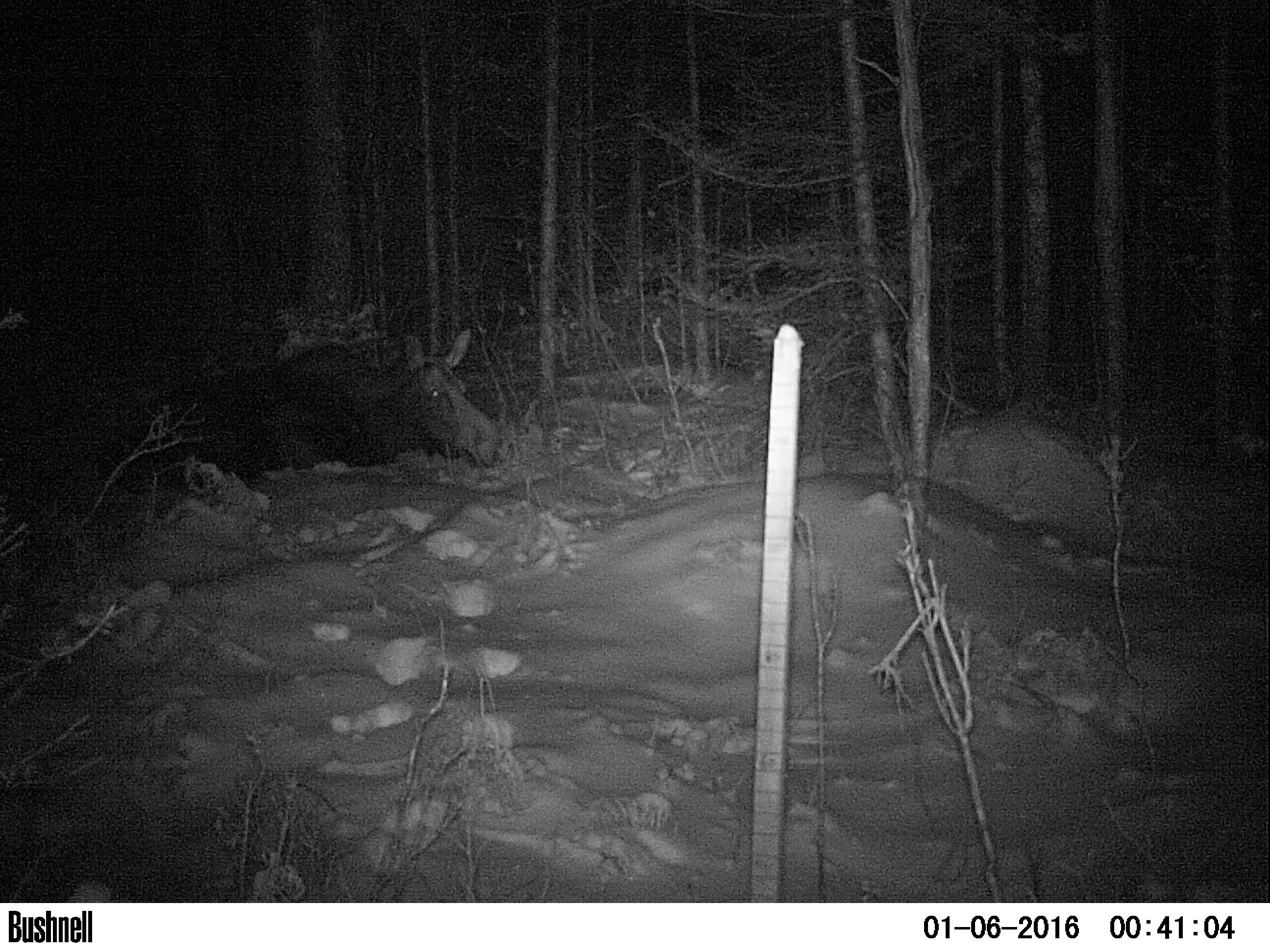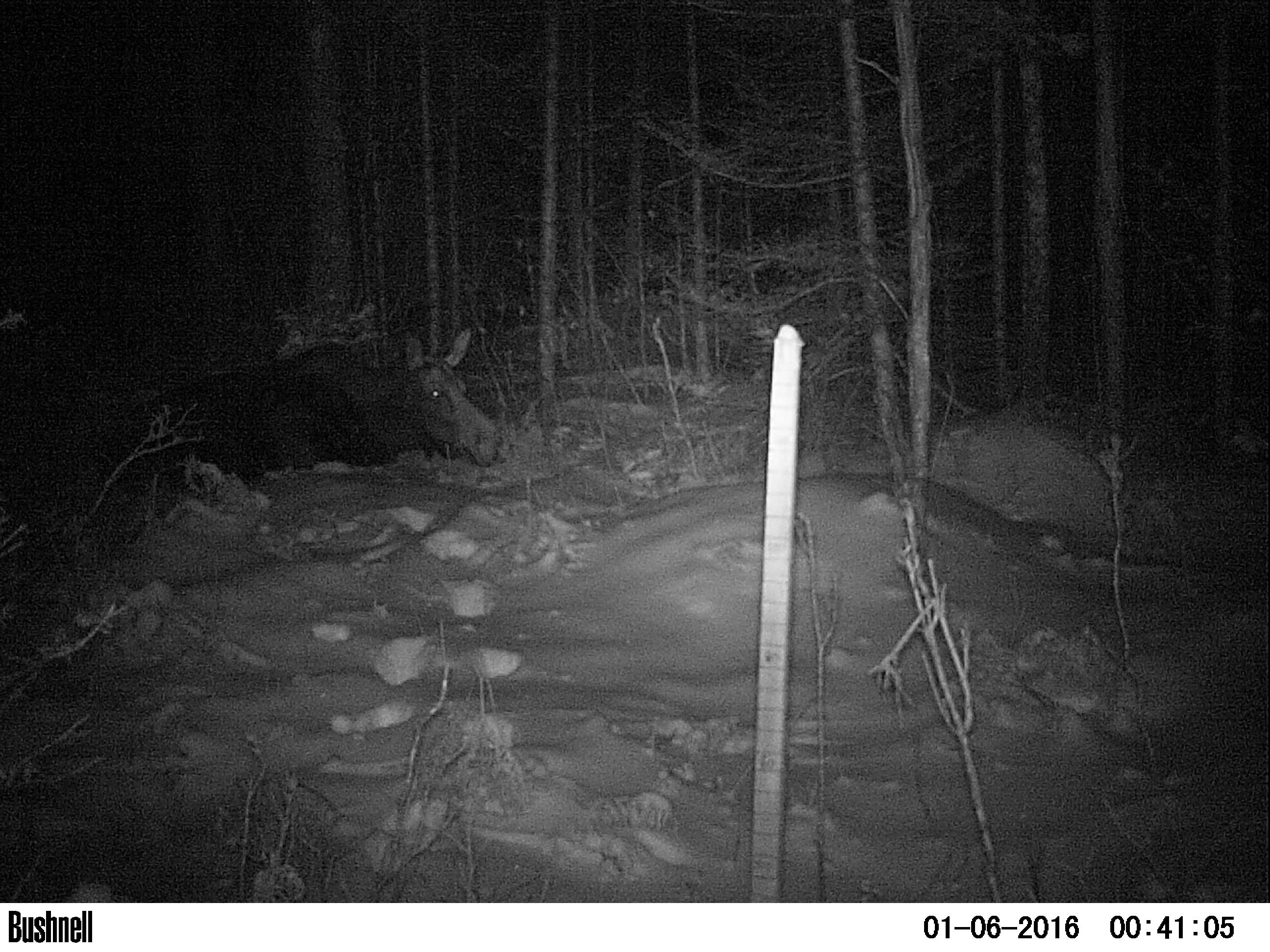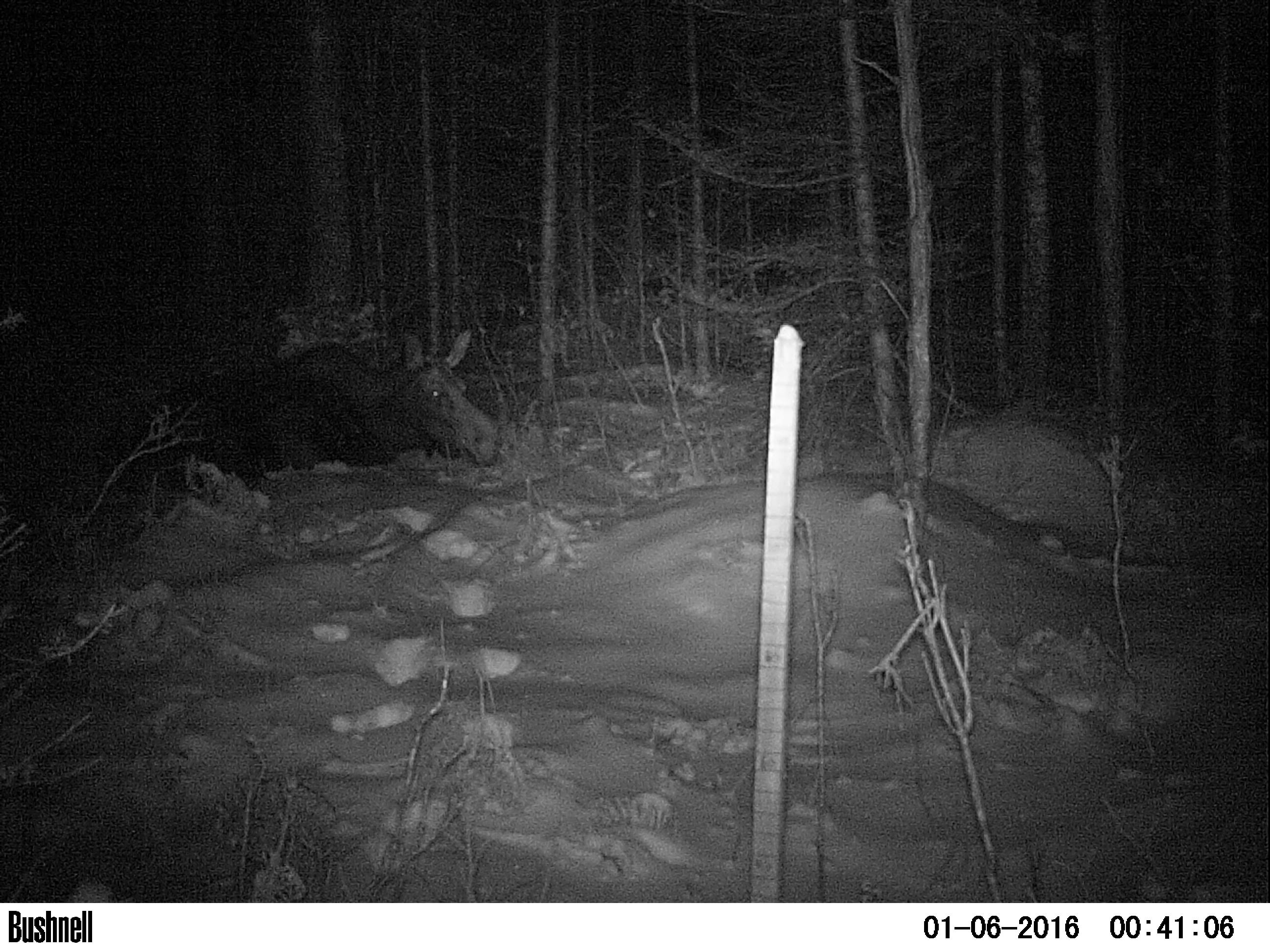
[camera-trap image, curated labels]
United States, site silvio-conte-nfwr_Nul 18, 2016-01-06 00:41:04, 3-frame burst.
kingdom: Animalia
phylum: Chordata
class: Mammalia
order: Artiodactyla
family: Cervidae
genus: Alces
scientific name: Alces alces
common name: moose